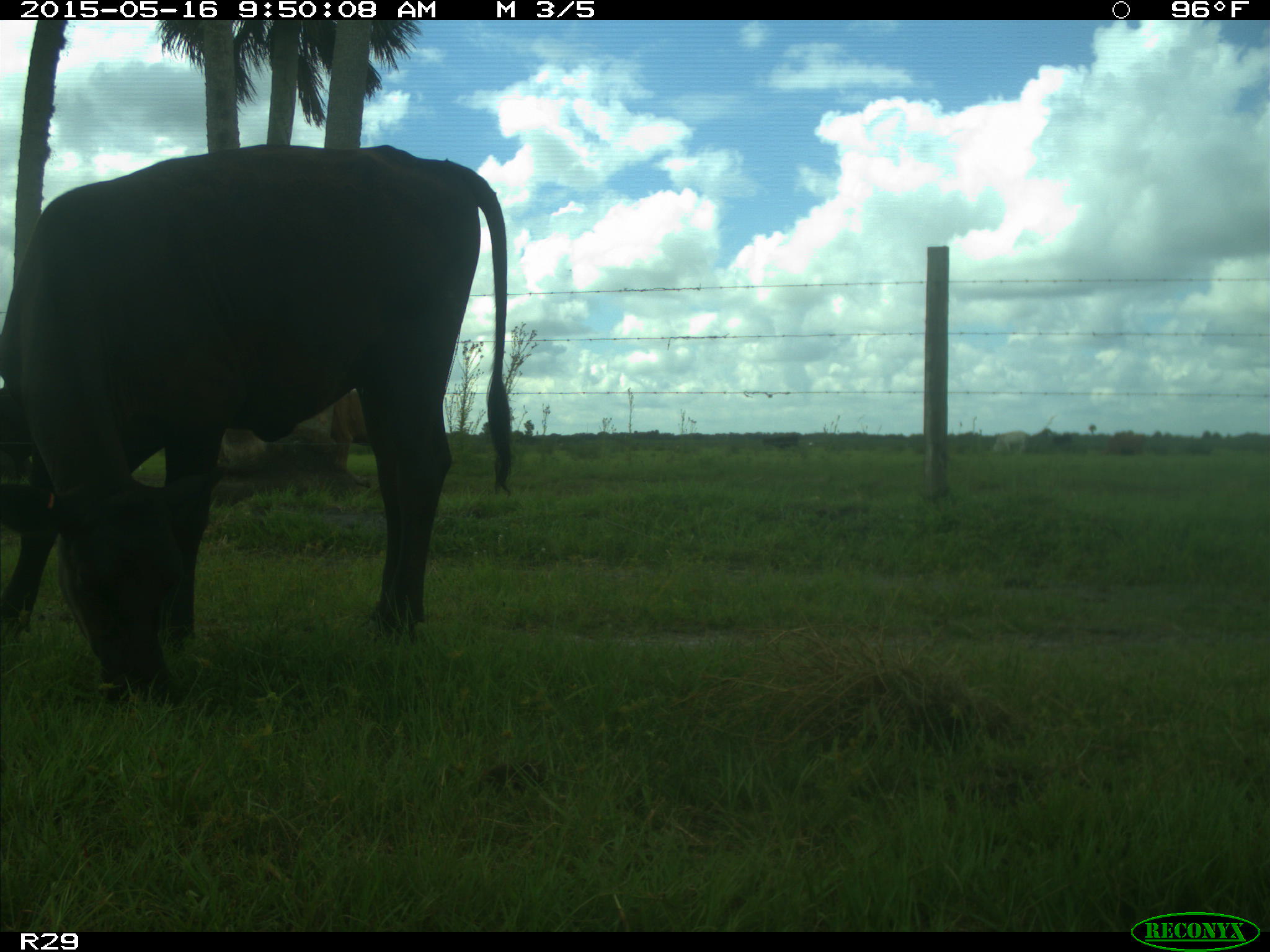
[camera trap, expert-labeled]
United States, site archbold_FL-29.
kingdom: Animalia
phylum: Chordata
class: Mammalia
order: Artiodactyla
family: Bovidae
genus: Bos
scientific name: Bos taurus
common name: domestic cow